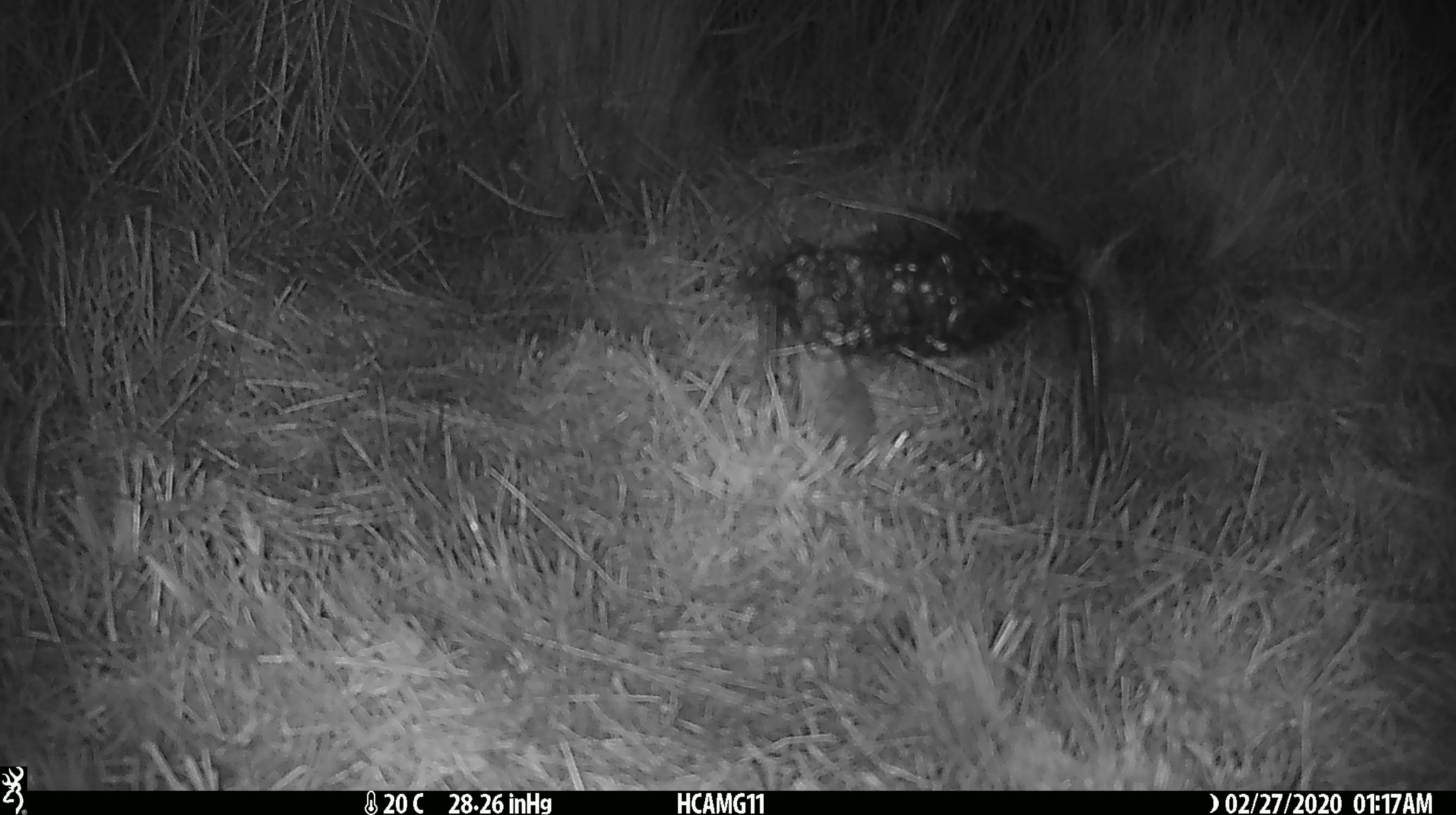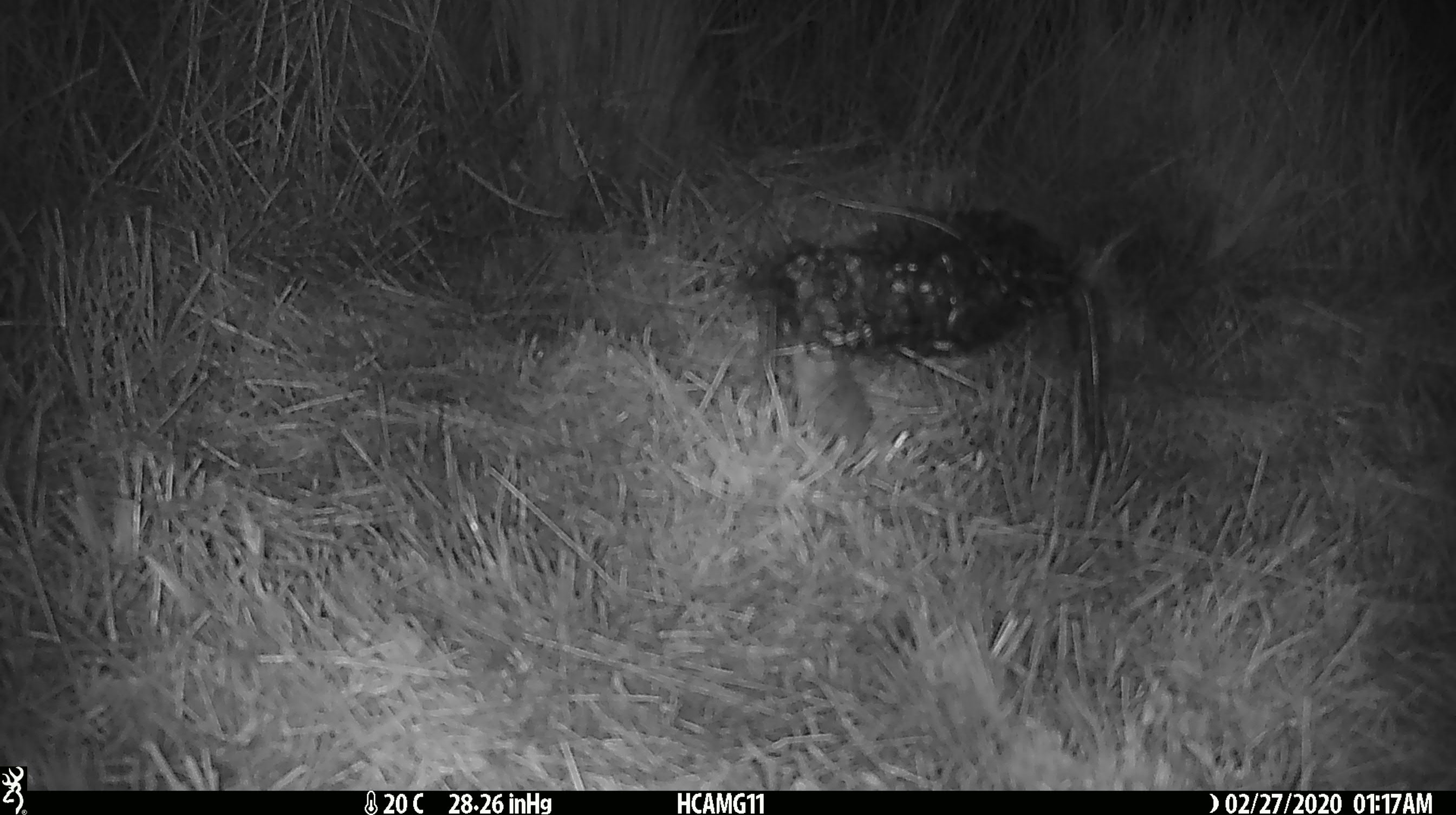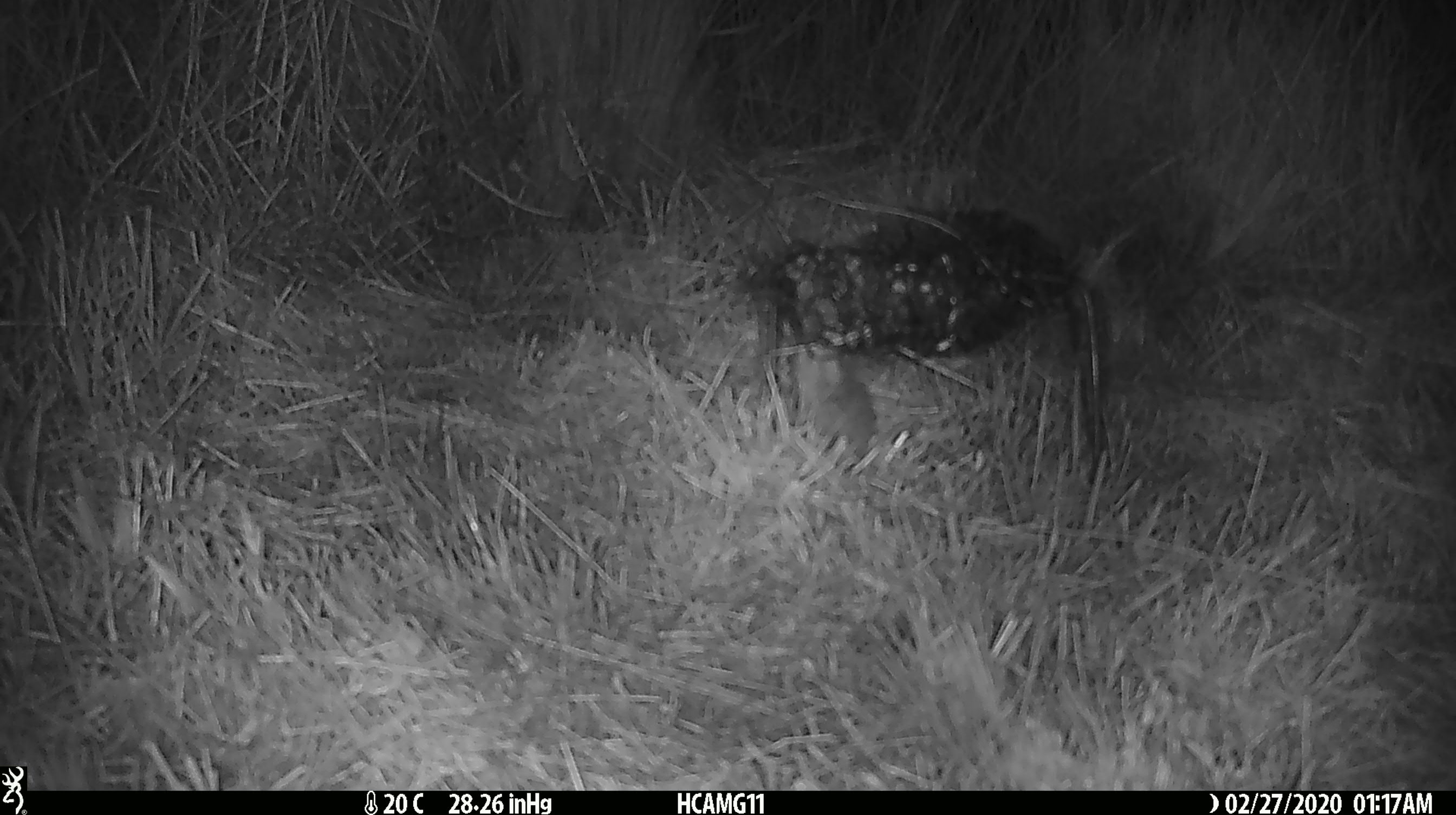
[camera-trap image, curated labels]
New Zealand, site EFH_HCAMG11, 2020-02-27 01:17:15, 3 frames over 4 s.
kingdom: Animalia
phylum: Chordata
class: Mammalia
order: Rodentia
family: Muridae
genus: Mus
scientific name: Mus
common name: mouse